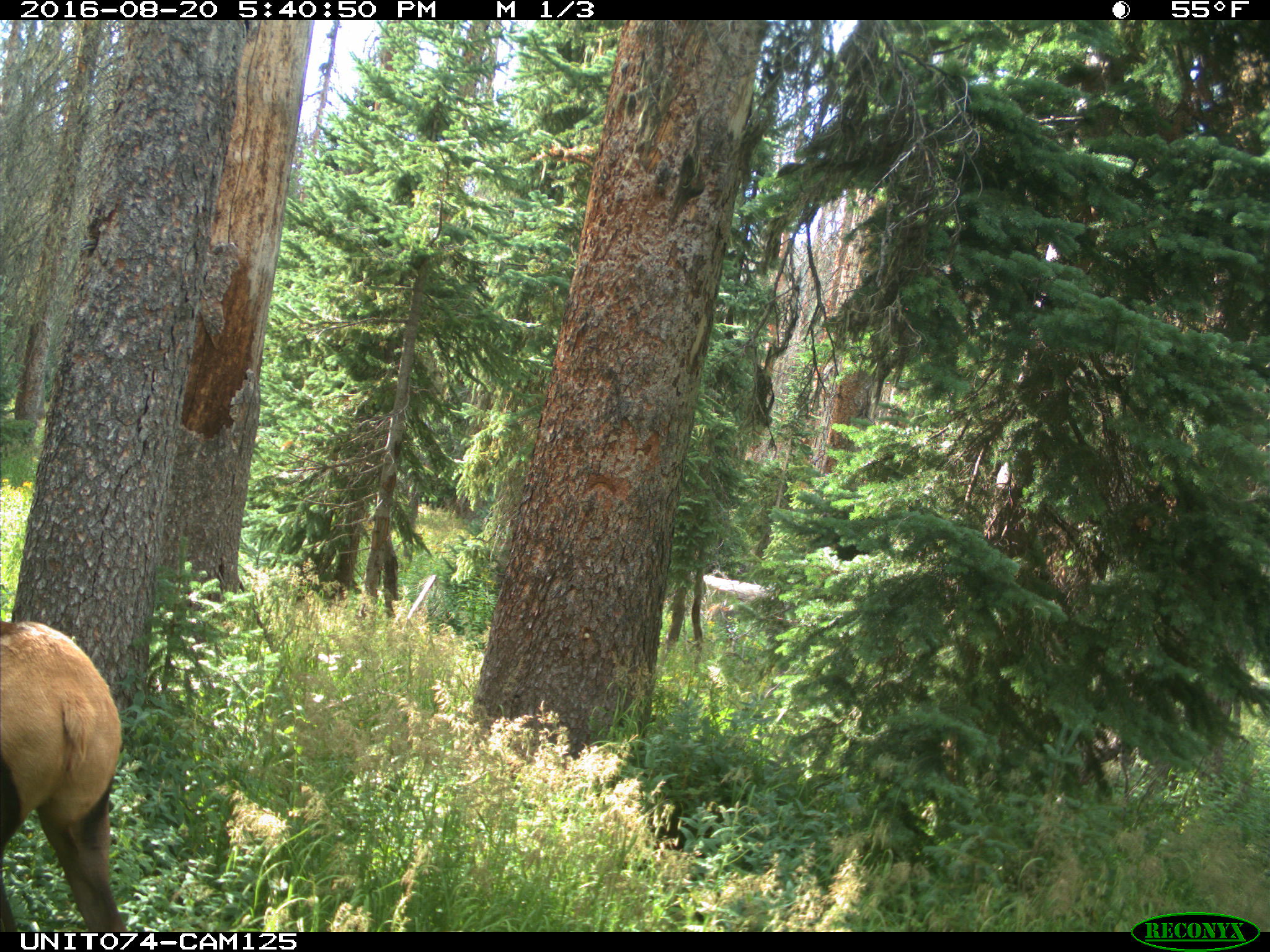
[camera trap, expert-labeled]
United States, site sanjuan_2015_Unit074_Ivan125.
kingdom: Animalia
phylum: Chordata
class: Mammalia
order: Artiodactyla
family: Cervidae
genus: Cervus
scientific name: Cervus elaphus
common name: red deer